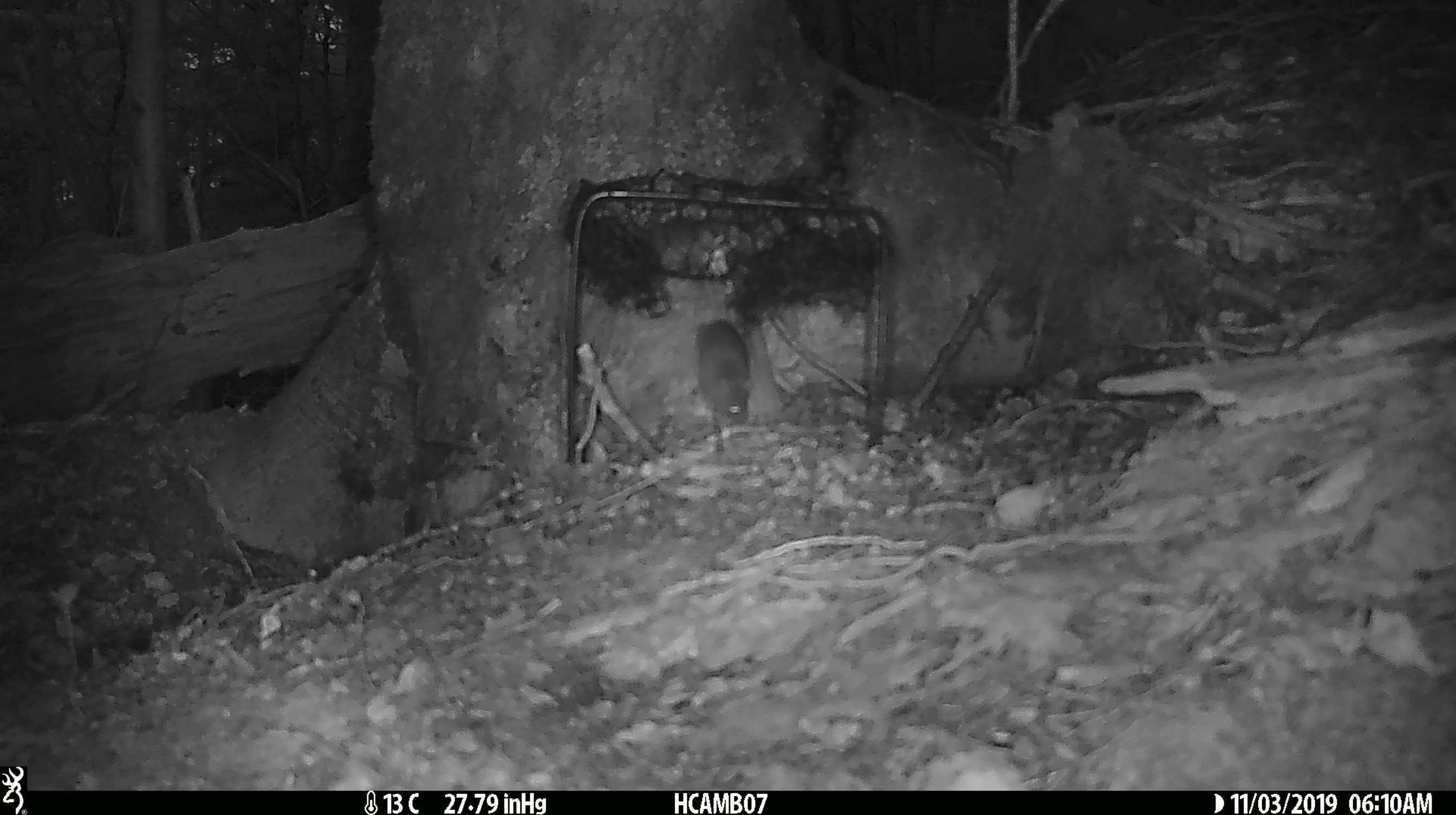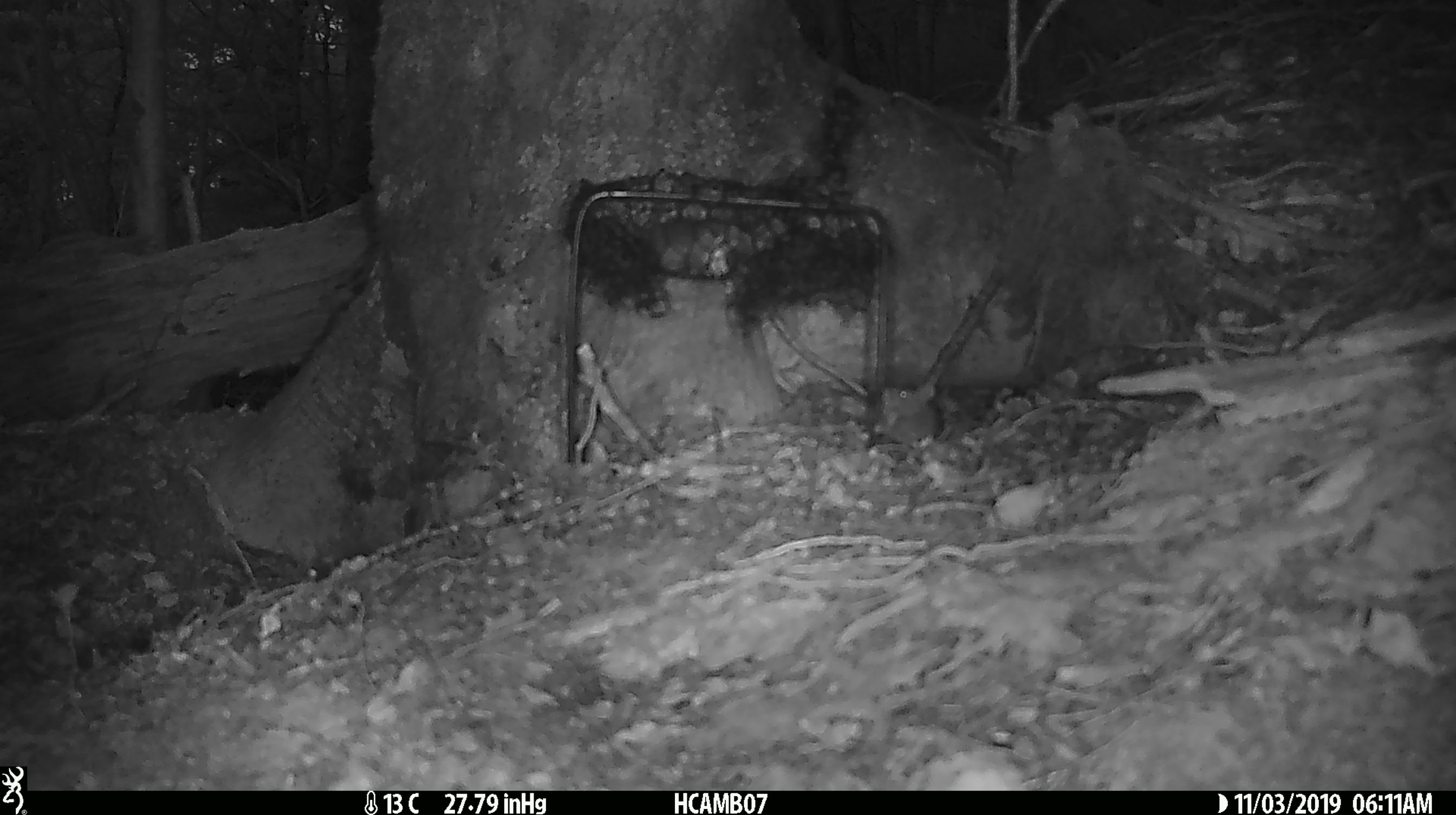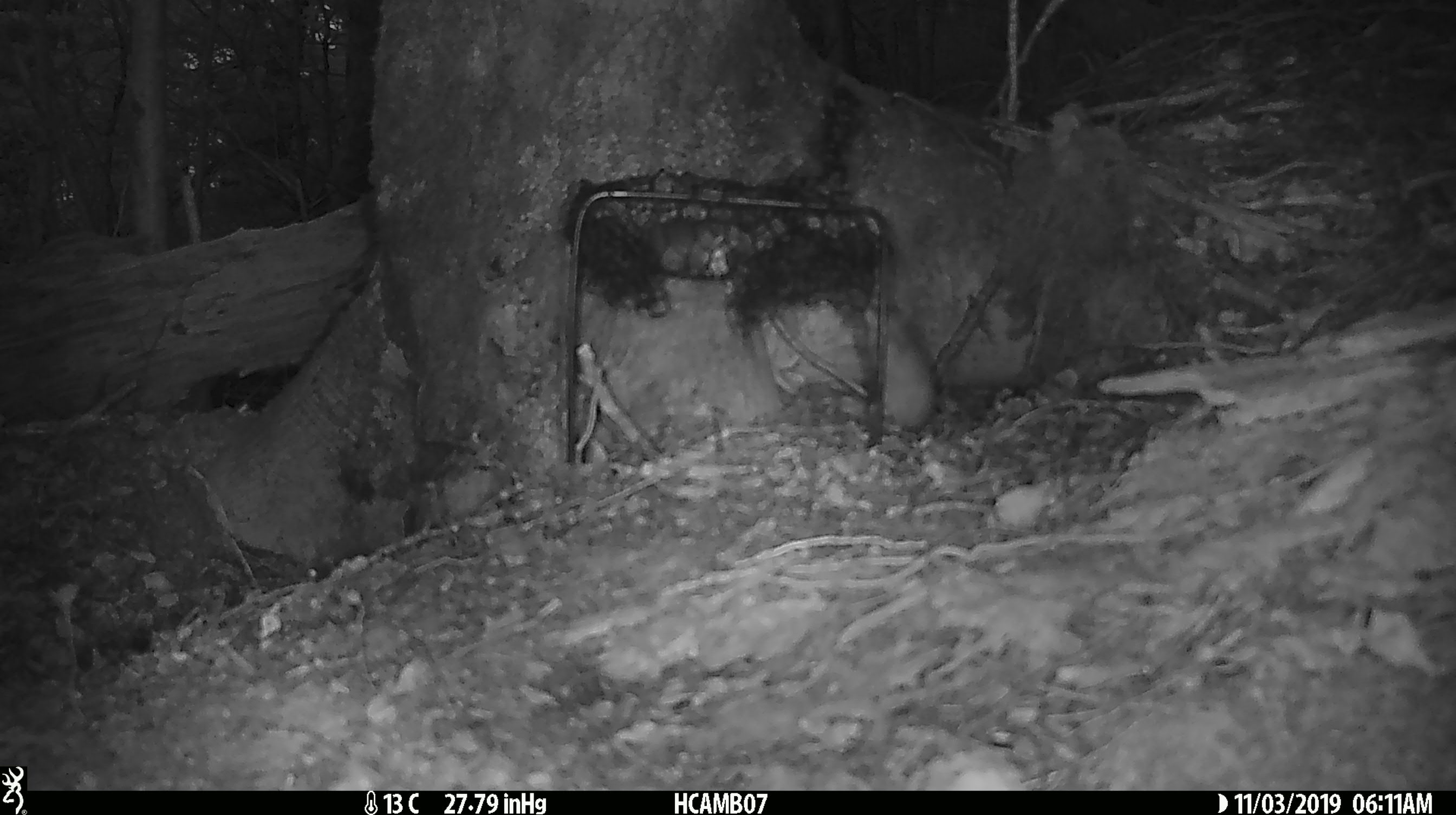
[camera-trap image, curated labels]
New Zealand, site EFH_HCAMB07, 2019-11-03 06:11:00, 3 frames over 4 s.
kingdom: Animalia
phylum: Chordata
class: Mammalia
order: Rodentia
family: Muridae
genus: Mus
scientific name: Mus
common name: mouse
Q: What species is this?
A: Mouse (Mus).